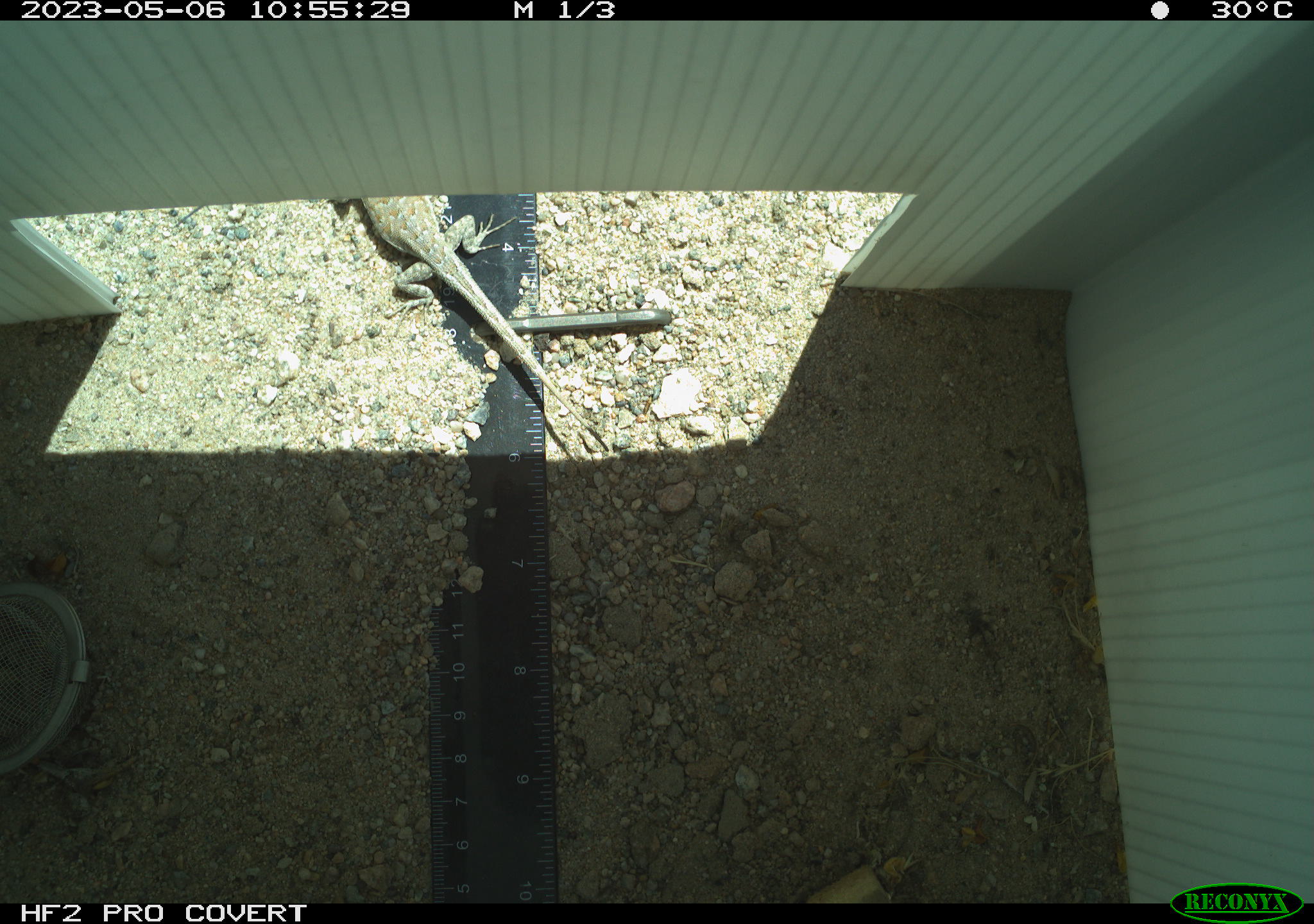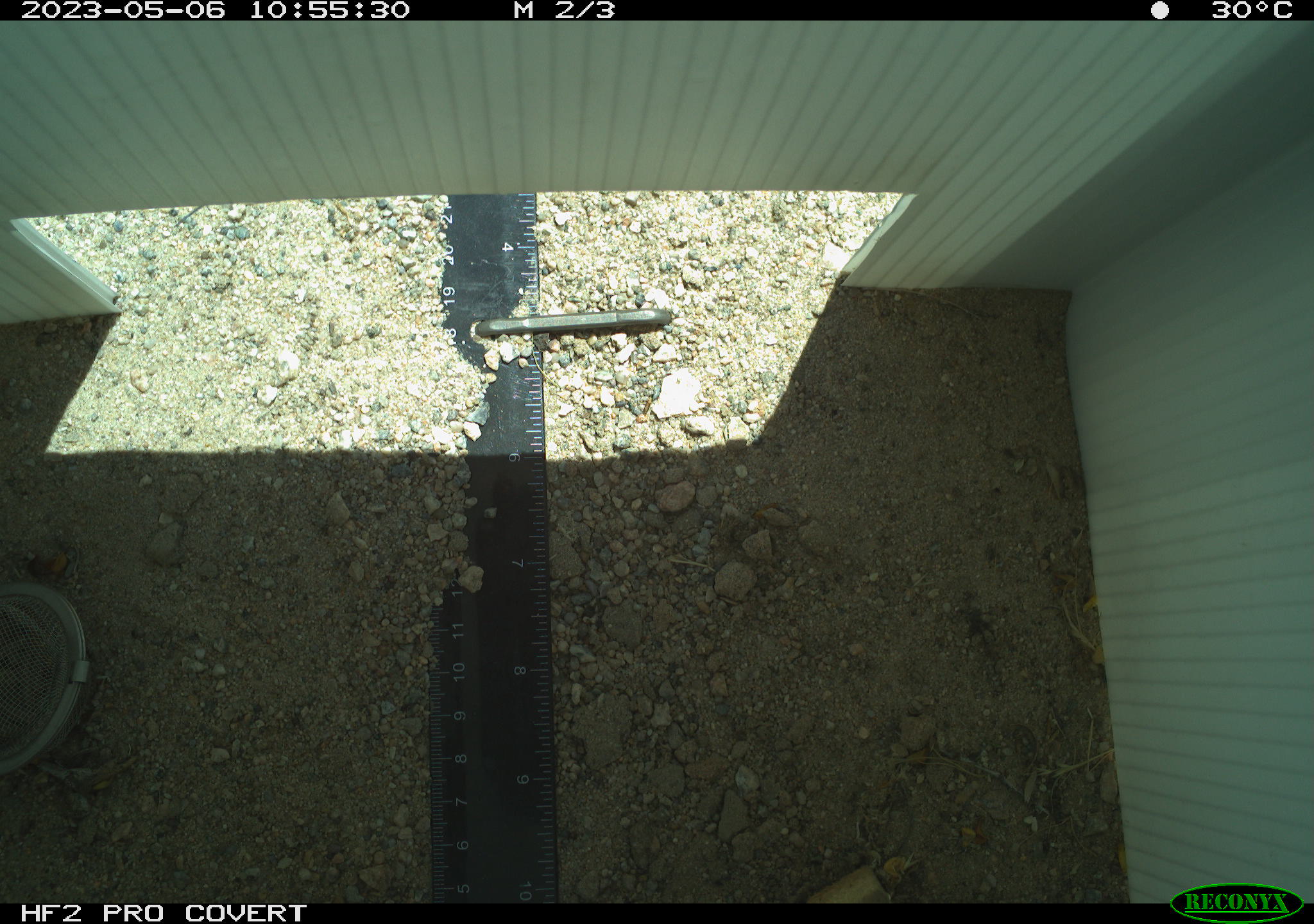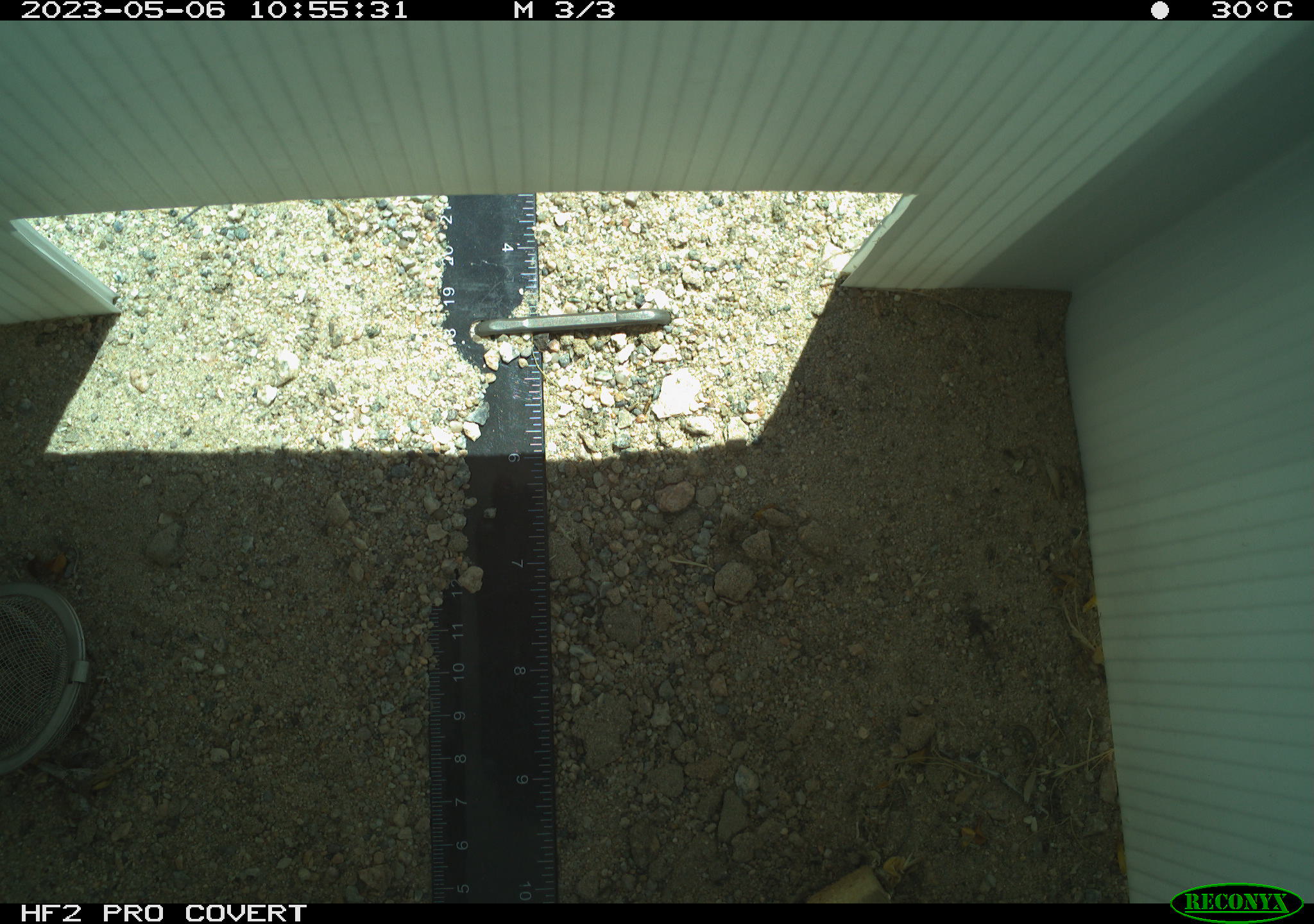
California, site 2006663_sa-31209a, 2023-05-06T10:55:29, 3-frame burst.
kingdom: Animalia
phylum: Chordata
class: Reptilia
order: Squamata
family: Phrynosomatidae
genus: Sceloporus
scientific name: Sceloporus graciosus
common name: common sagebrush lizard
Common sagebrush lizard (Sceloporus graciosus).